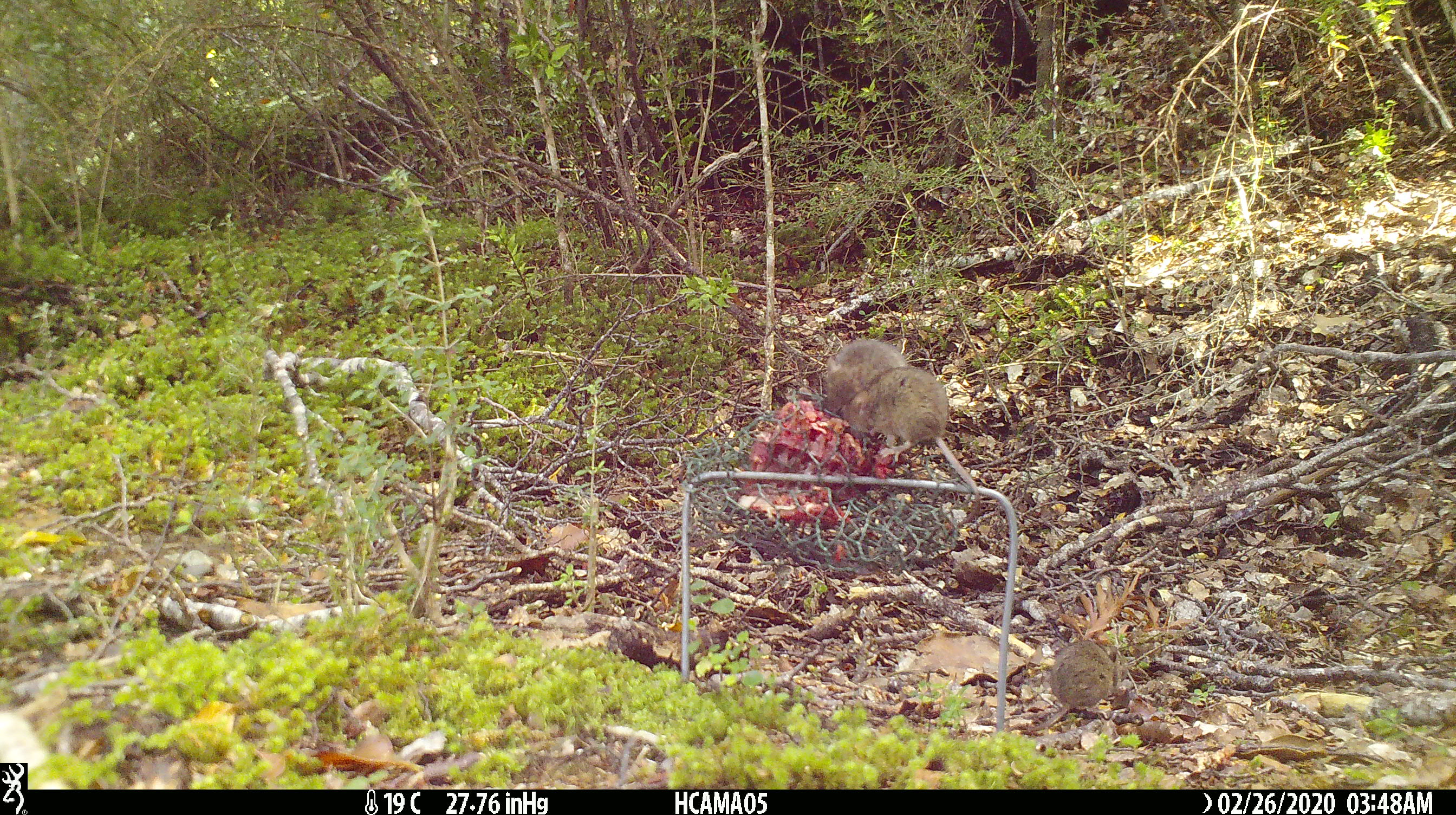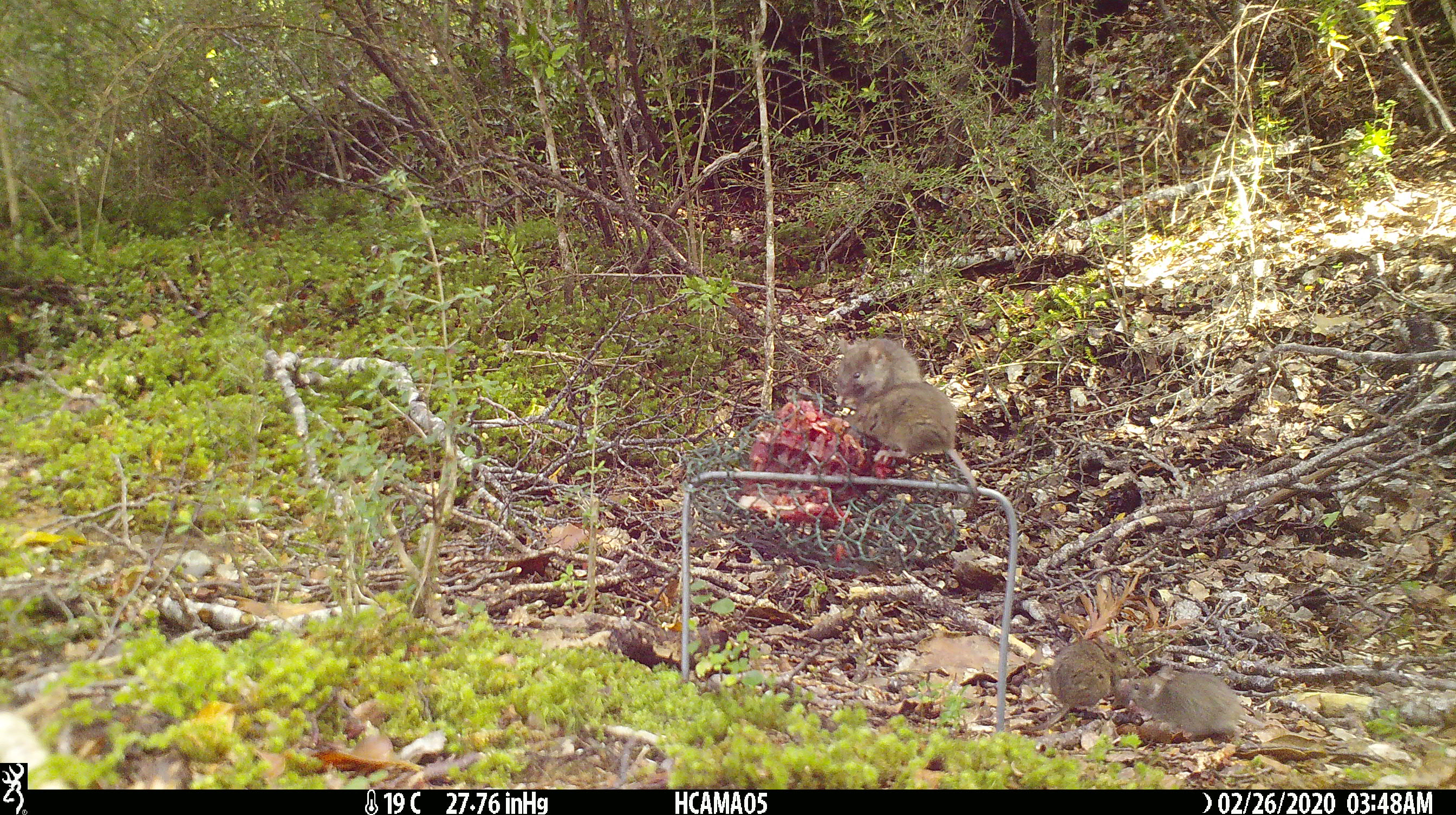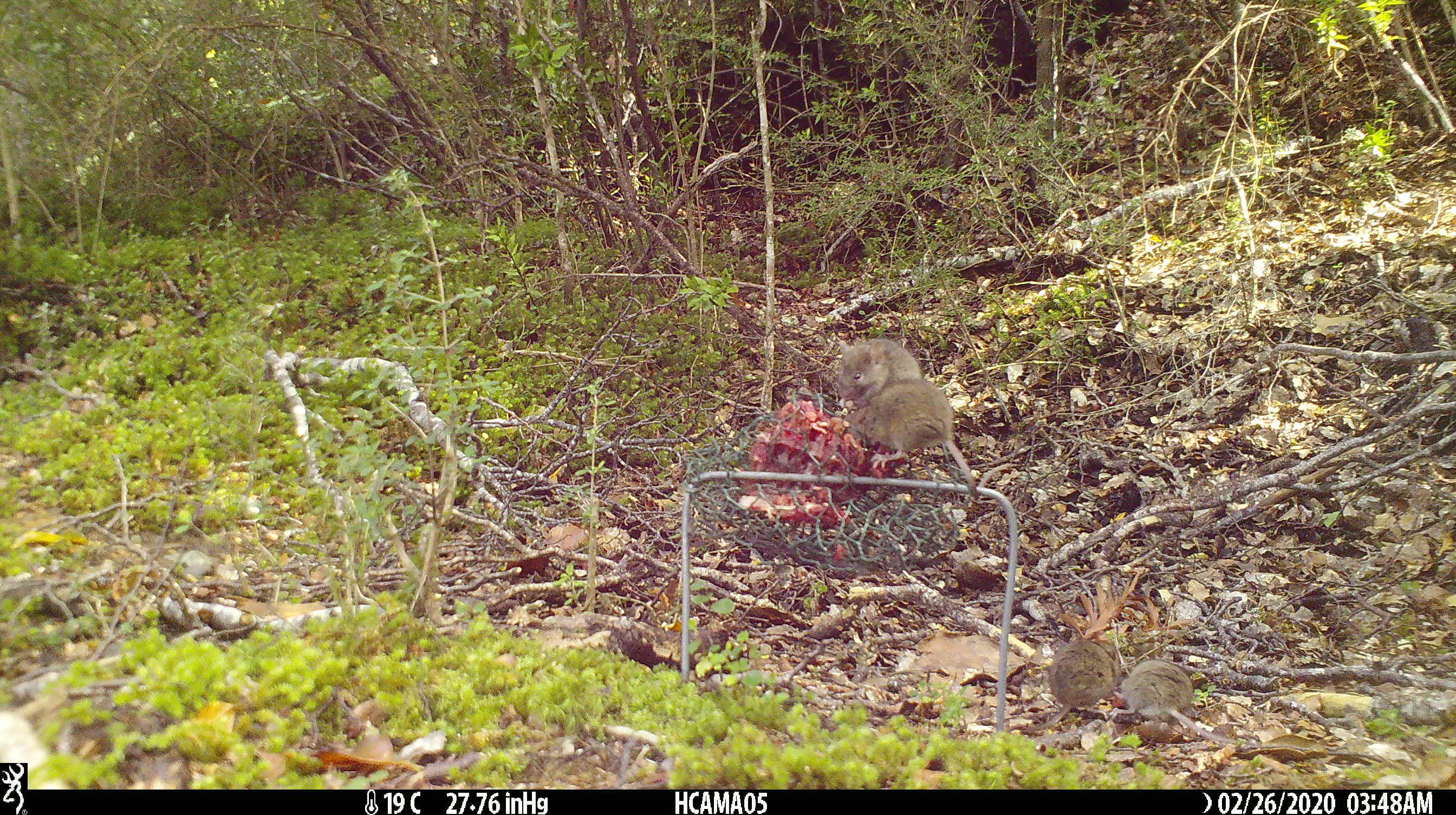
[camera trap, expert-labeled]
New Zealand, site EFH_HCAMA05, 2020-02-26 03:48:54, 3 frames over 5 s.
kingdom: Animalia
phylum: Chordata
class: Mammalia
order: Rodentia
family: Muridae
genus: Mus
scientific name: Mus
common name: mouse